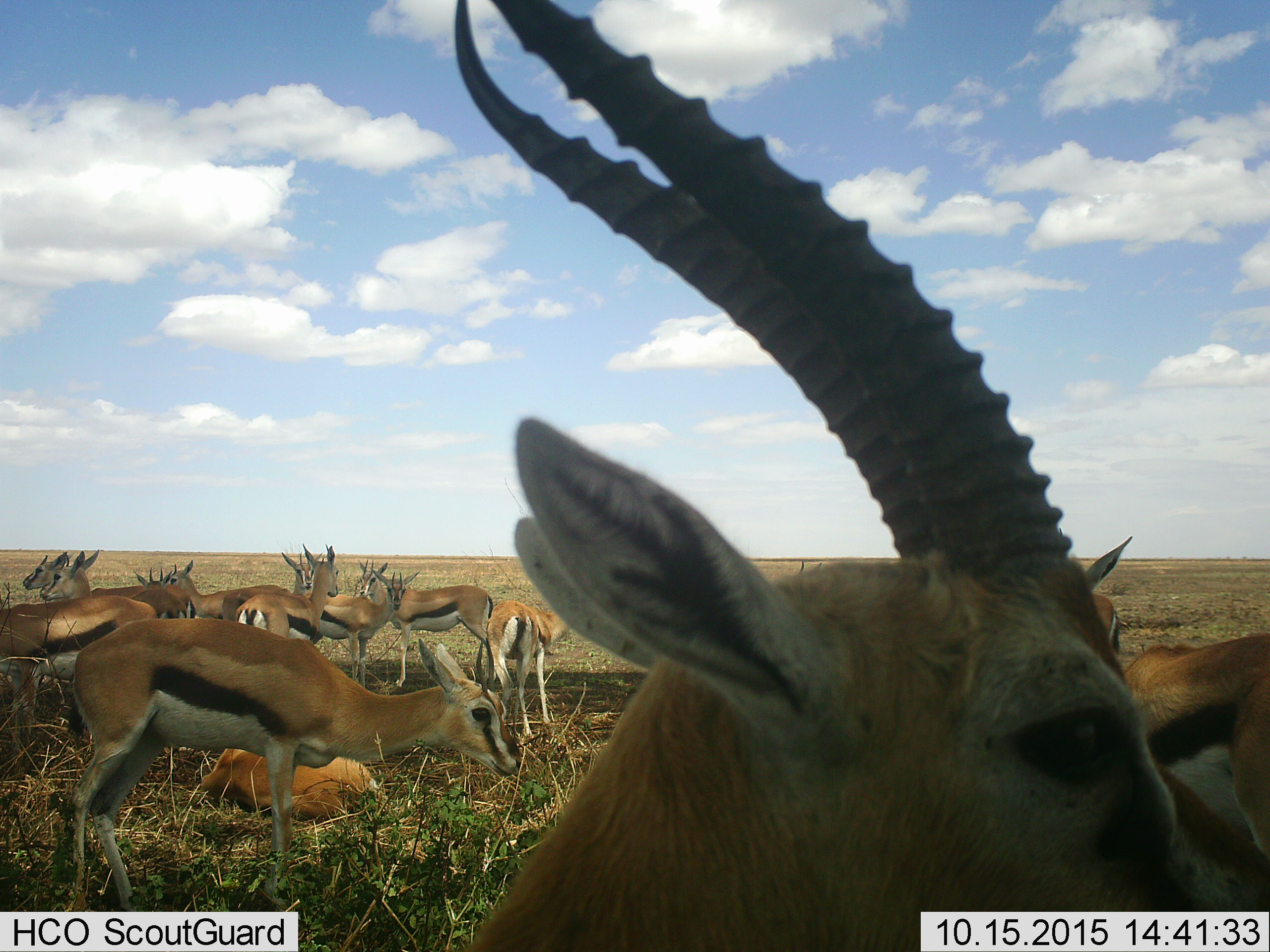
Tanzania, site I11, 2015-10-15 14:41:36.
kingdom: Animalia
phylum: Chordata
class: Mammalia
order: Artiodactyla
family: Bovidae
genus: Eudorcas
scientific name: Eudorcas thomsonii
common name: thomson's gazelle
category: gazellethomsons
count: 11-50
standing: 100%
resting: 75%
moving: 25%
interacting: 0%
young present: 0%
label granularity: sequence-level